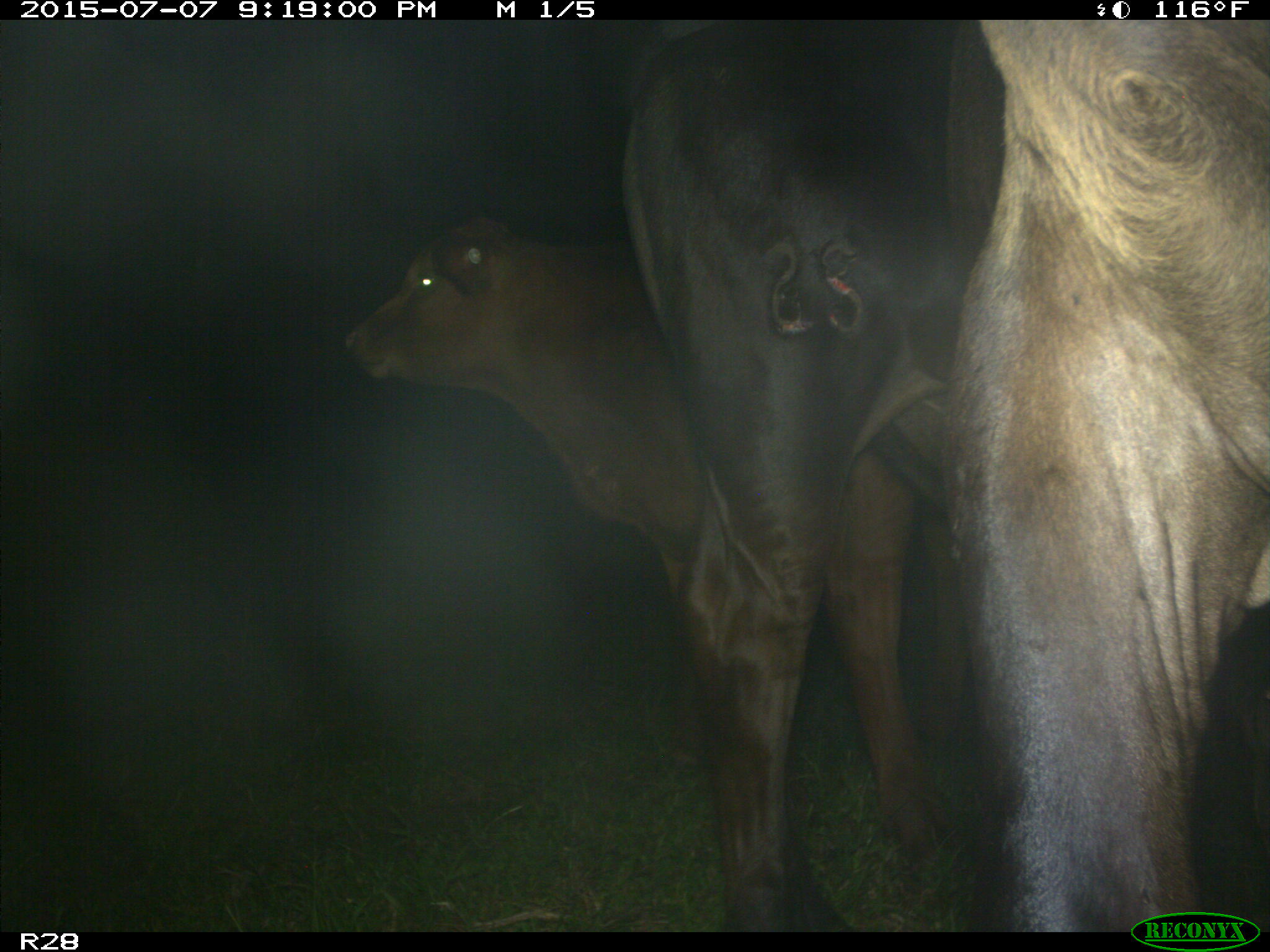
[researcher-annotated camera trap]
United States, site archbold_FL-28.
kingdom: Animalia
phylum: Chordata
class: Mammalia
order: Artiodactyla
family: Bovidae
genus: Bos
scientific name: Bos taurus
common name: domestic cow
Bos taurus (domestic cow).